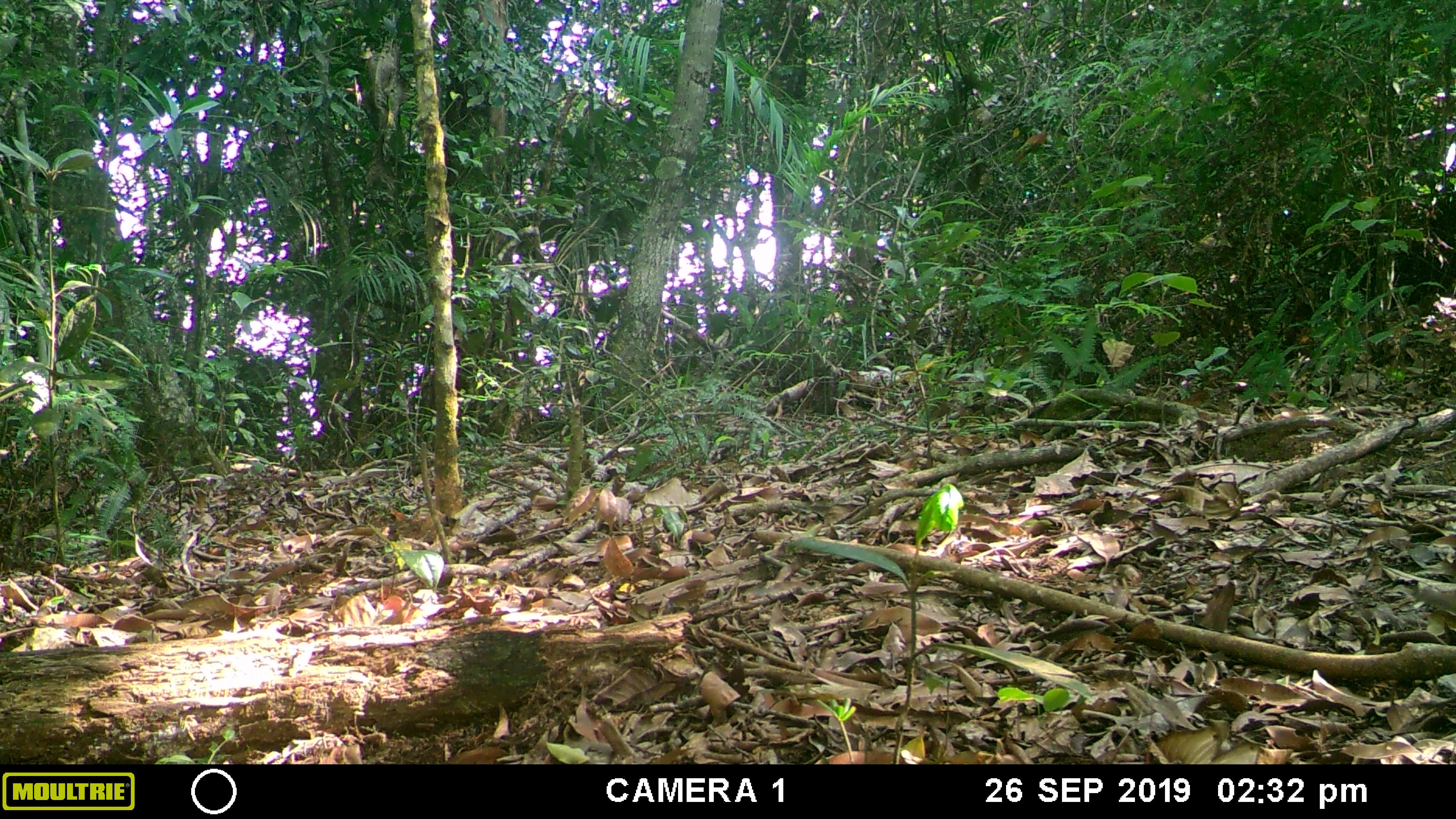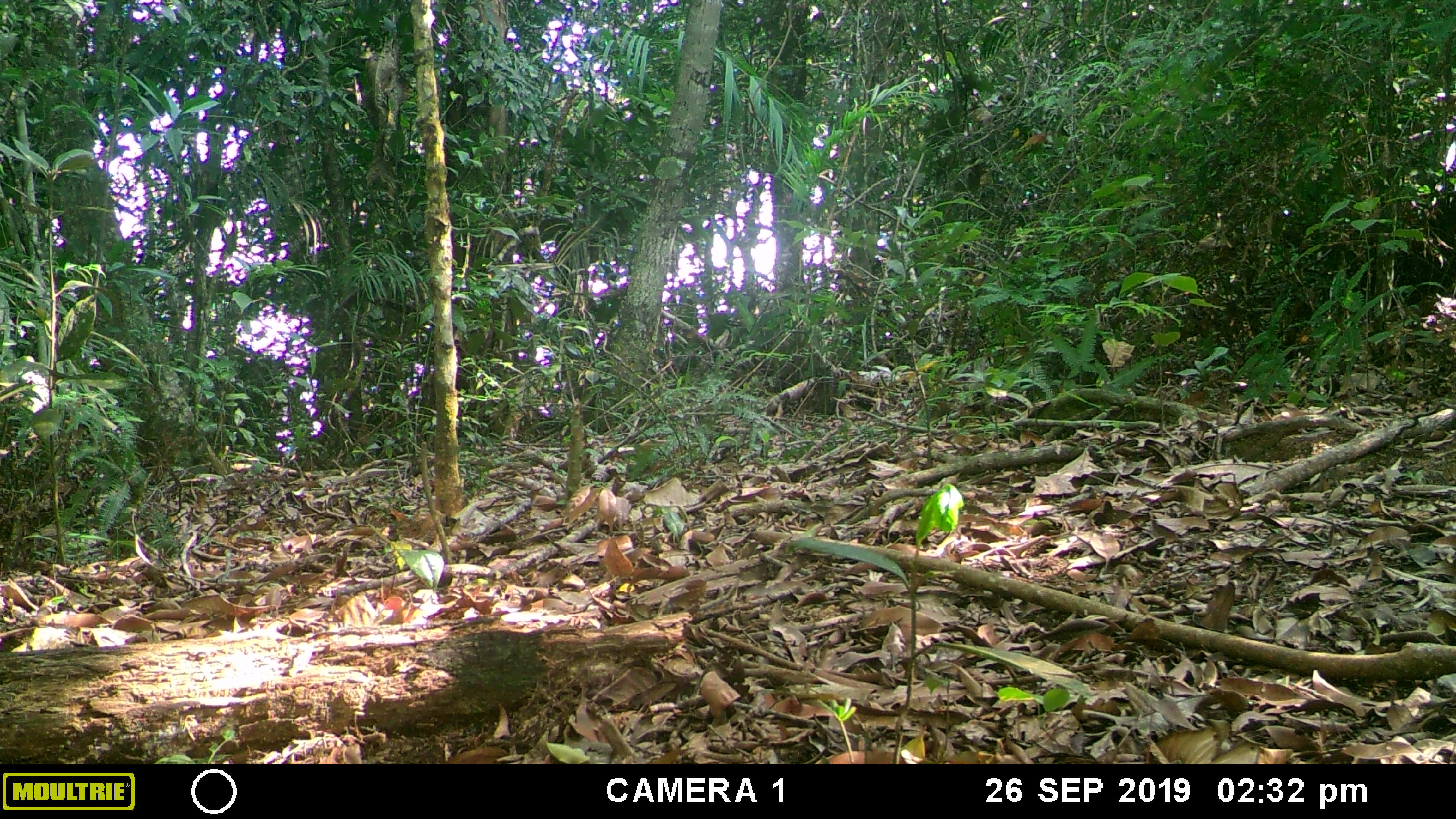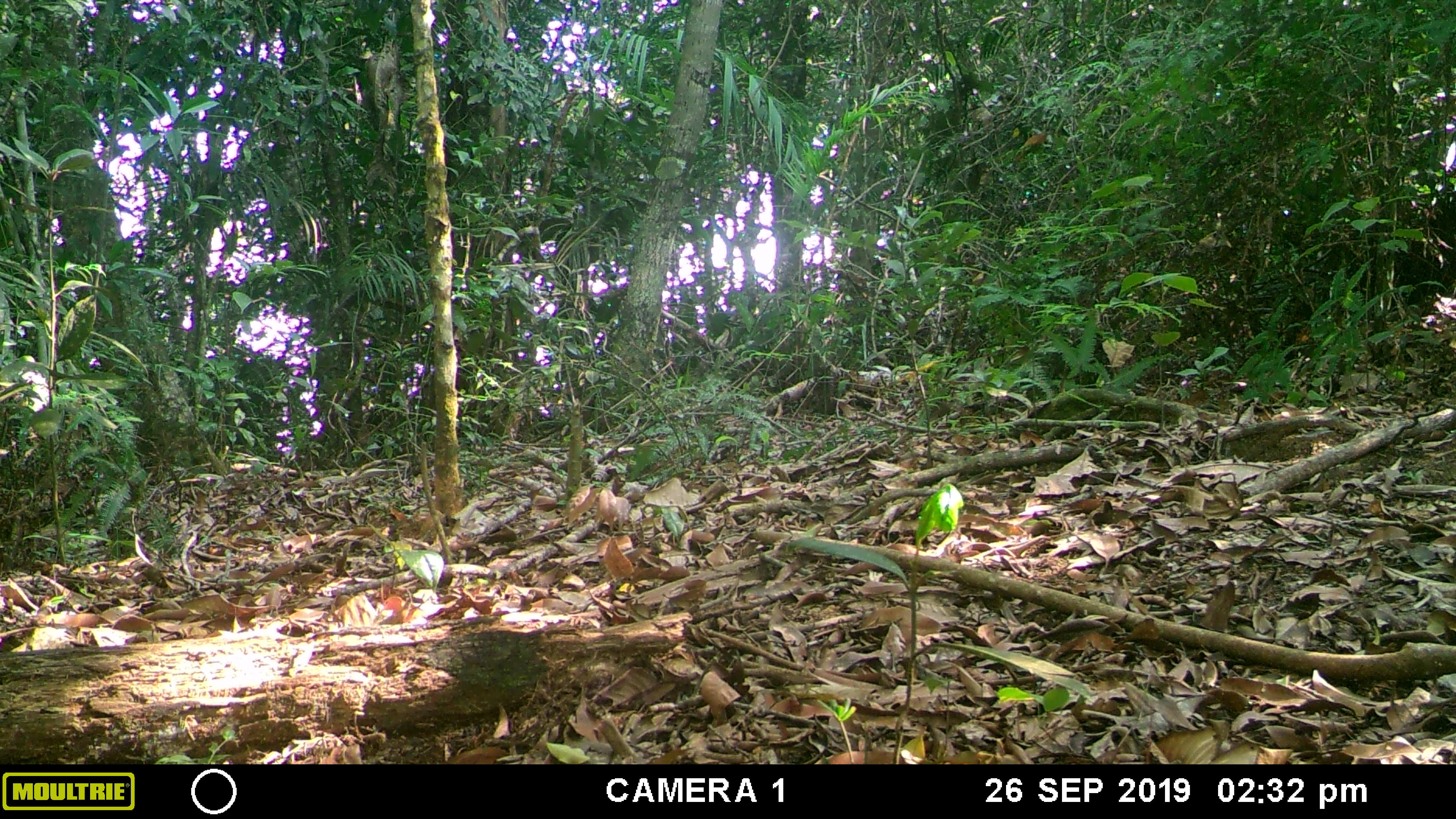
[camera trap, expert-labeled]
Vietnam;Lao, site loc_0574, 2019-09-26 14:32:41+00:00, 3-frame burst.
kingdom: Animalia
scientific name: Animalia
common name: animal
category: unidentified animal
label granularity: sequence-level